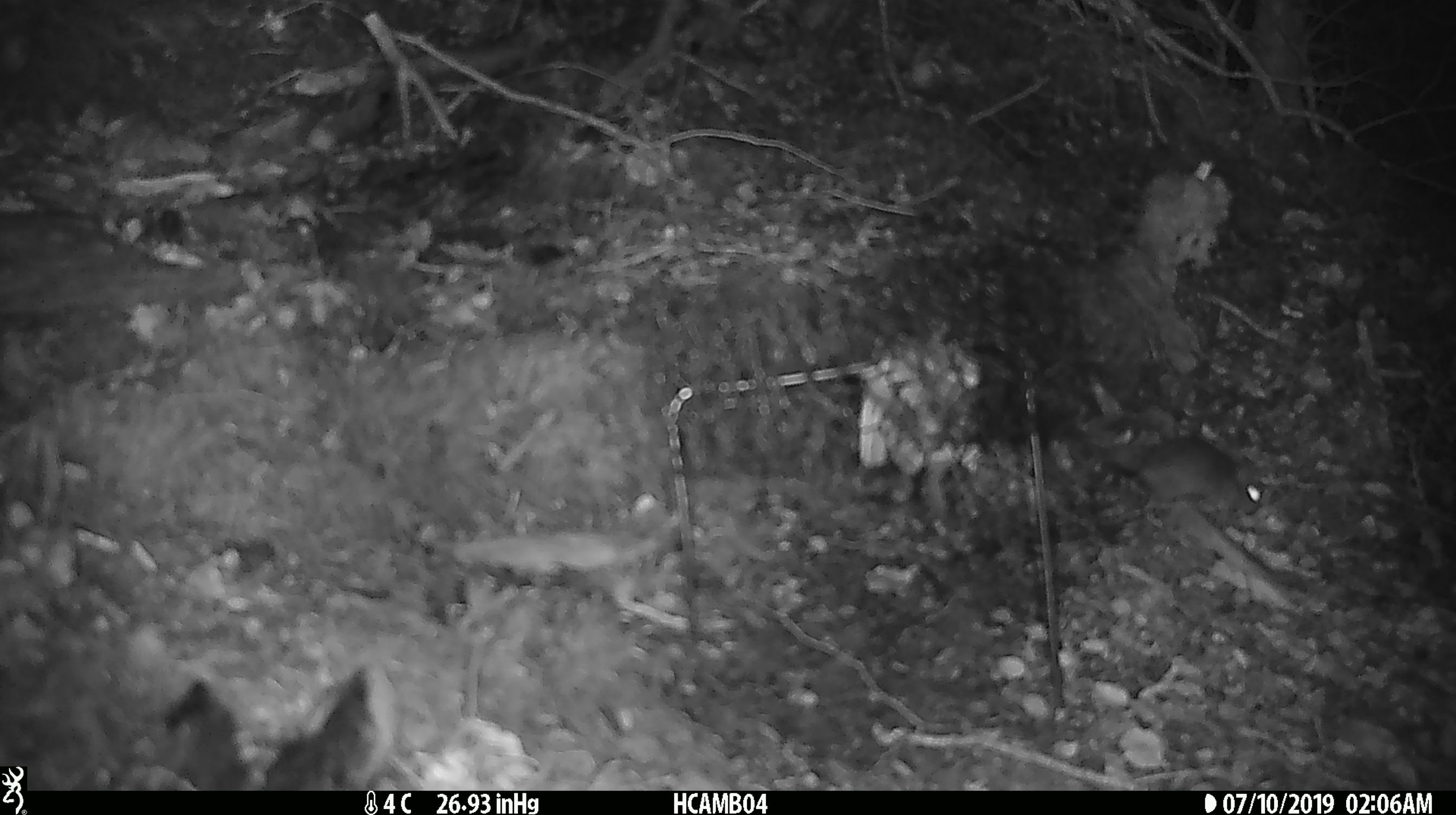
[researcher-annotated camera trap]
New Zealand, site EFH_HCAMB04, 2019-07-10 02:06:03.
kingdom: Animalia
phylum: Chordata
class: Mammalia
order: Rodentia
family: Muridae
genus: Mus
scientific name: Mus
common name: mouse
Mouse (Mus).